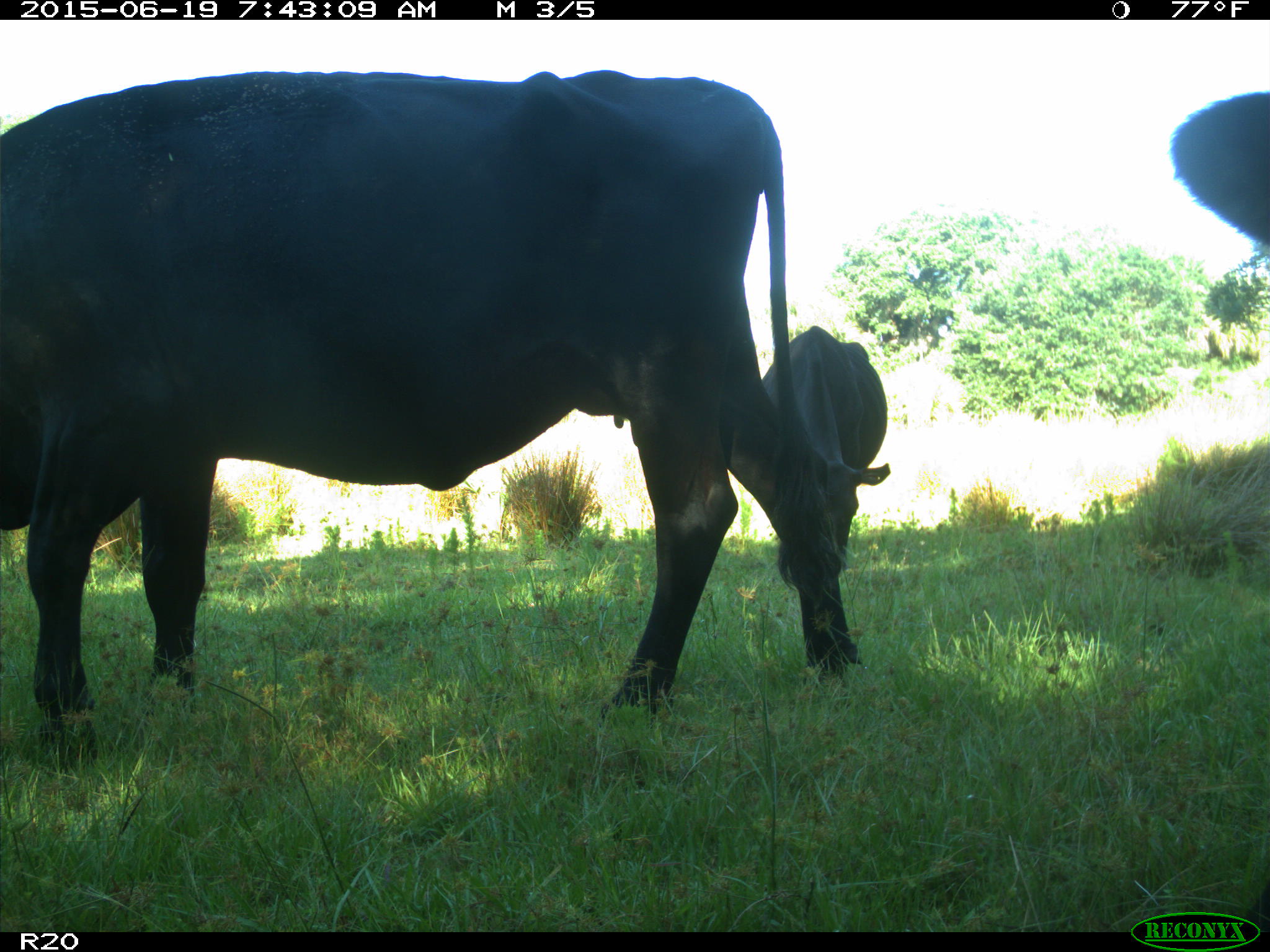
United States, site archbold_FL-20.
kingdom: Animalia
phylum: Chordata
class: Mammalia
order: Artiodactyla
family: Bovidae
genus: Bos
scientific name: Bos taurus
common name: domestic cow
Bos taurus (domestic cow).